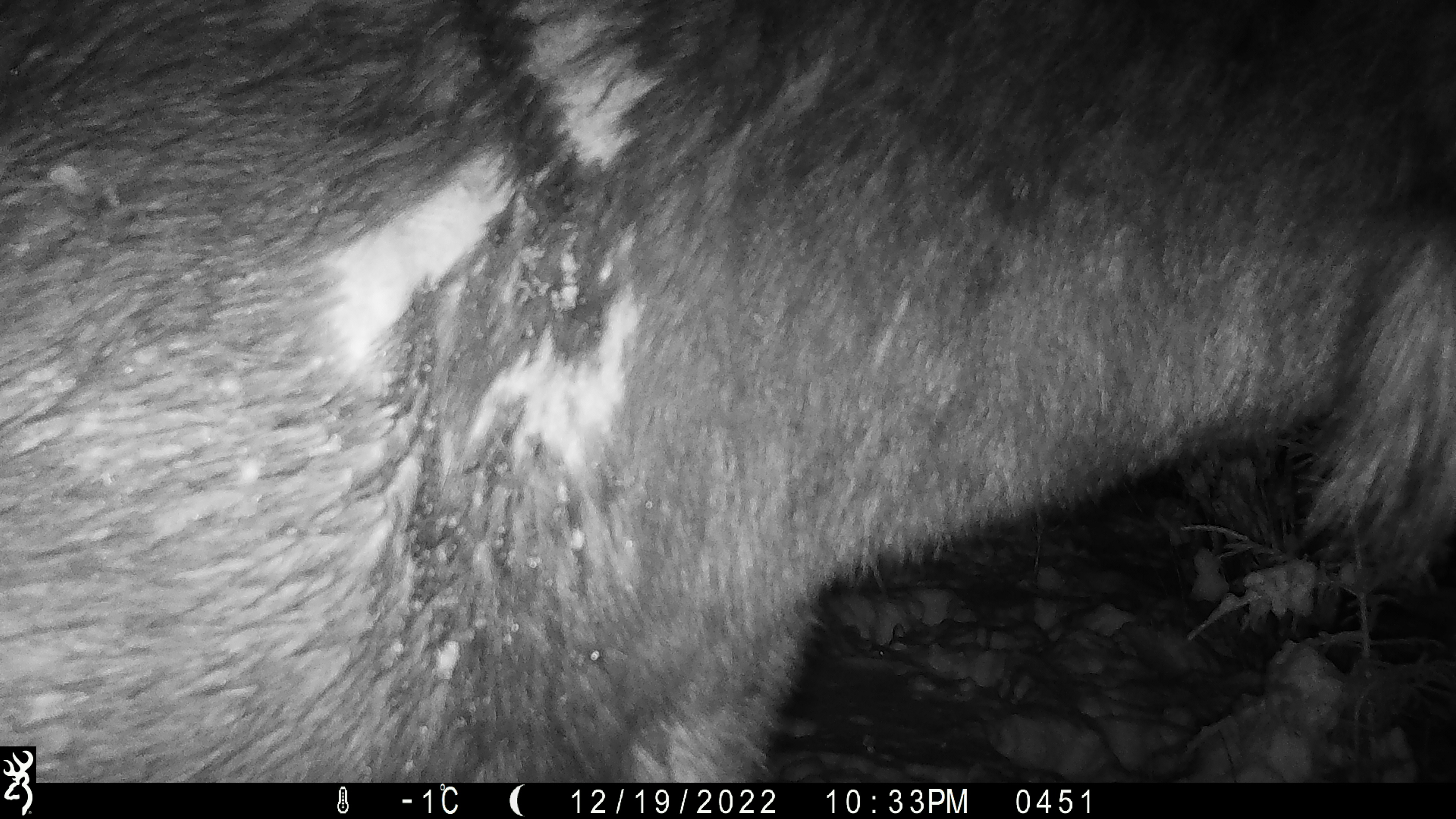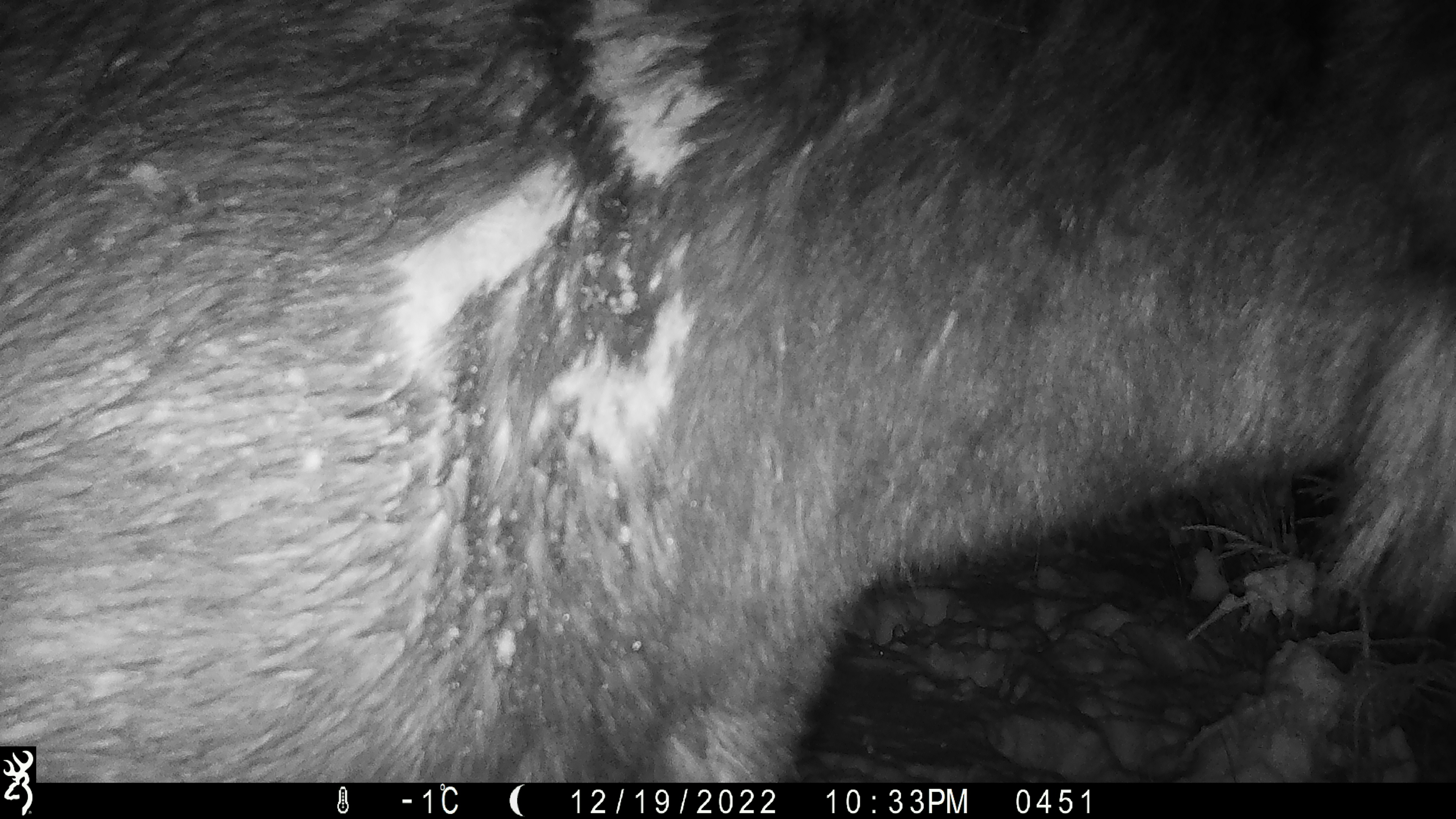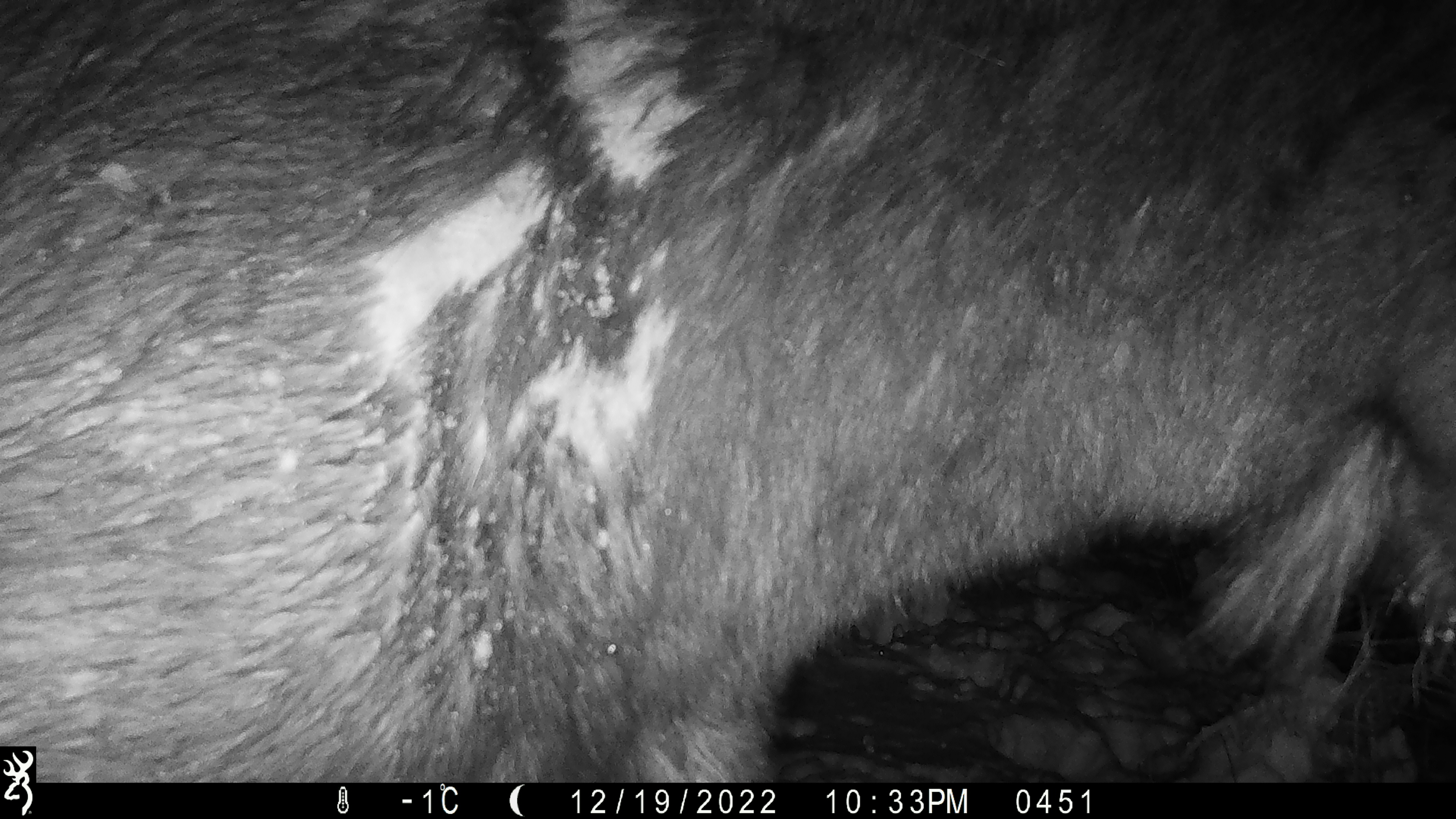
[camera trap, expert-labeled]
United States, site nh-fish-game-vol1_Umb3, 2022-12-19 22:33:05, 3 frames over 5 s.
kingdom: Animalia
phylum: Chordata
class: Mammalia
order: Artiodactyla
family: Cervidae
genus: Alces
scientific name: Alces alces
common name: moose